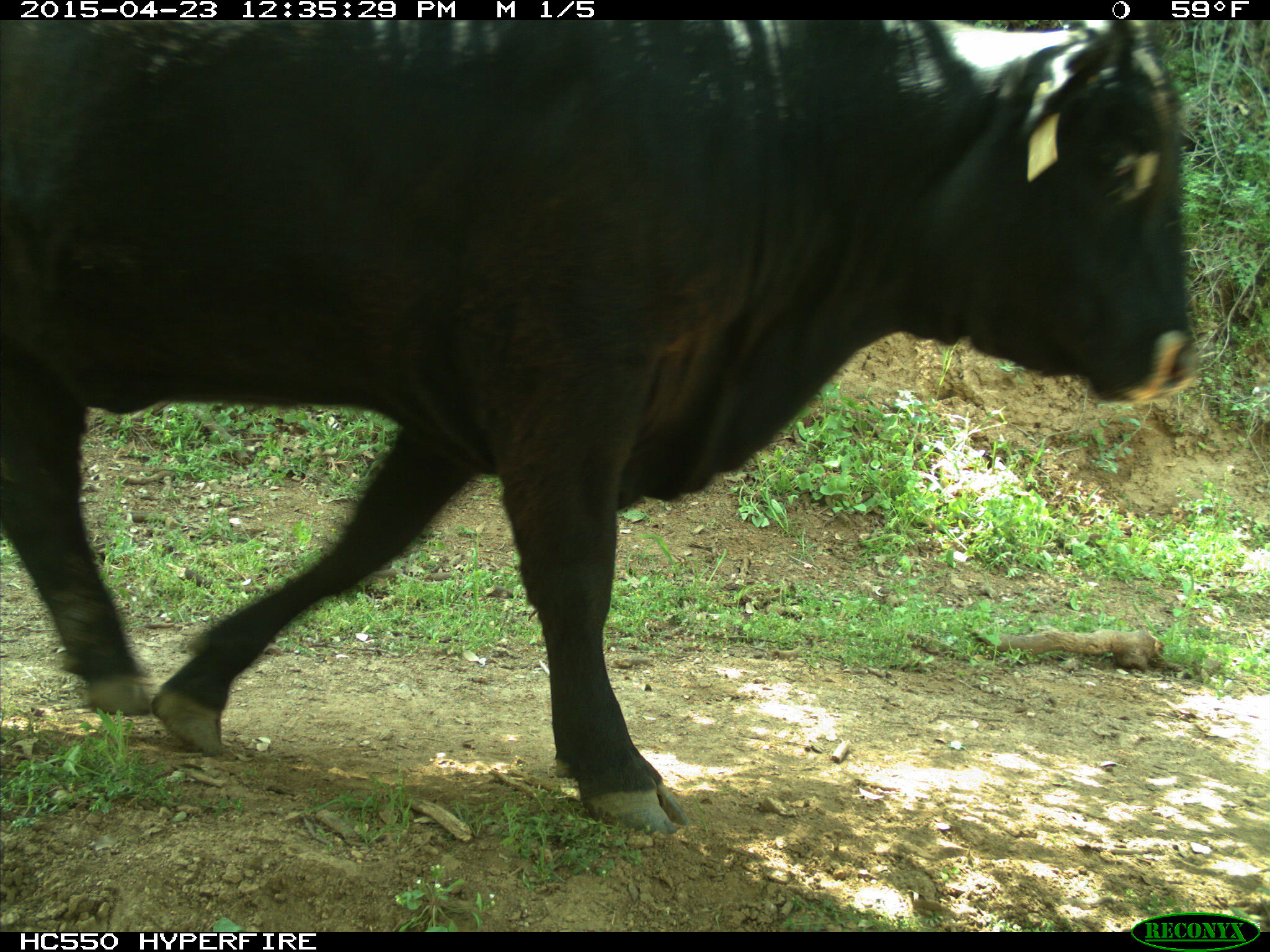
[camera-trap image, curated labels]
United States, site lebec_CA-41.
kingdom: Animalia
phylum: Chordata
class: Mammalia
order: Artiodactyla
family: Bovidae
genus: Bos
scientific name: Bos taurus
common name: domestic cow